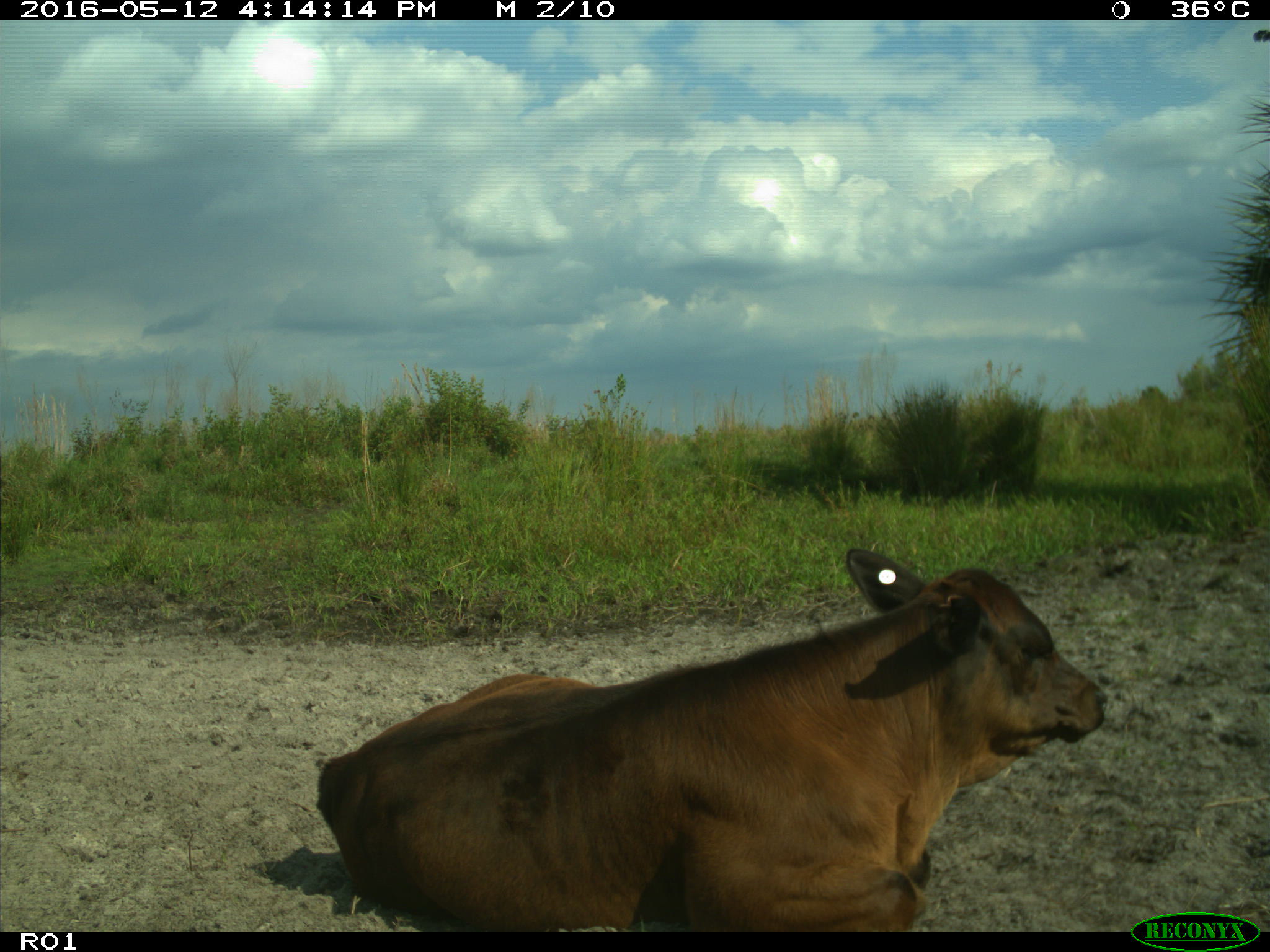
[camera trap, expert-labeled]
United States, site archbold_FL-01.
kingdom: Animalia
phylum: Chordata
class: Mammalia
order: Artiodactyla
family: Bovidae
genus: Bos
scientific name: Bos taurus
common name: domestic cow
Bos taurus (domestic cow).